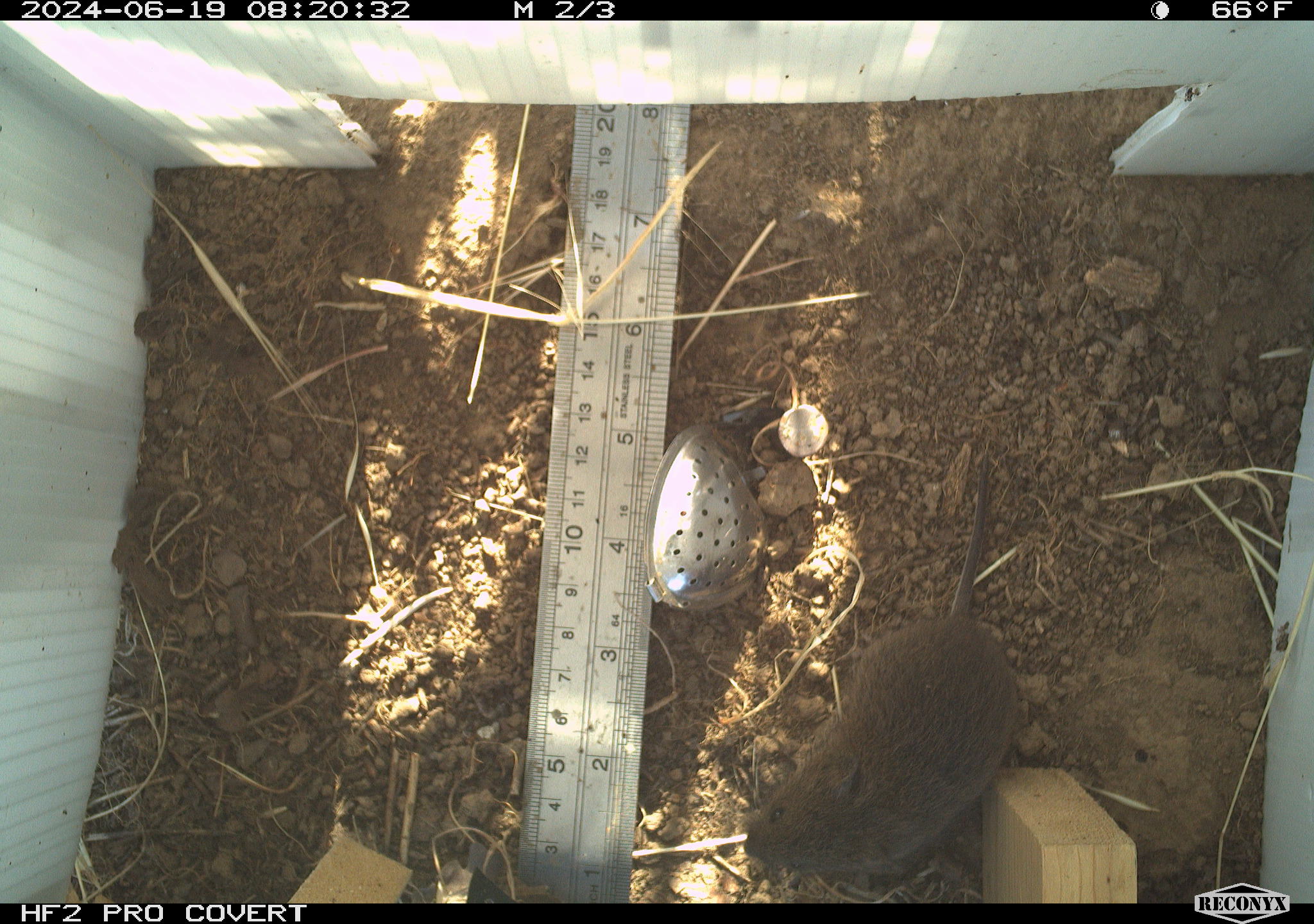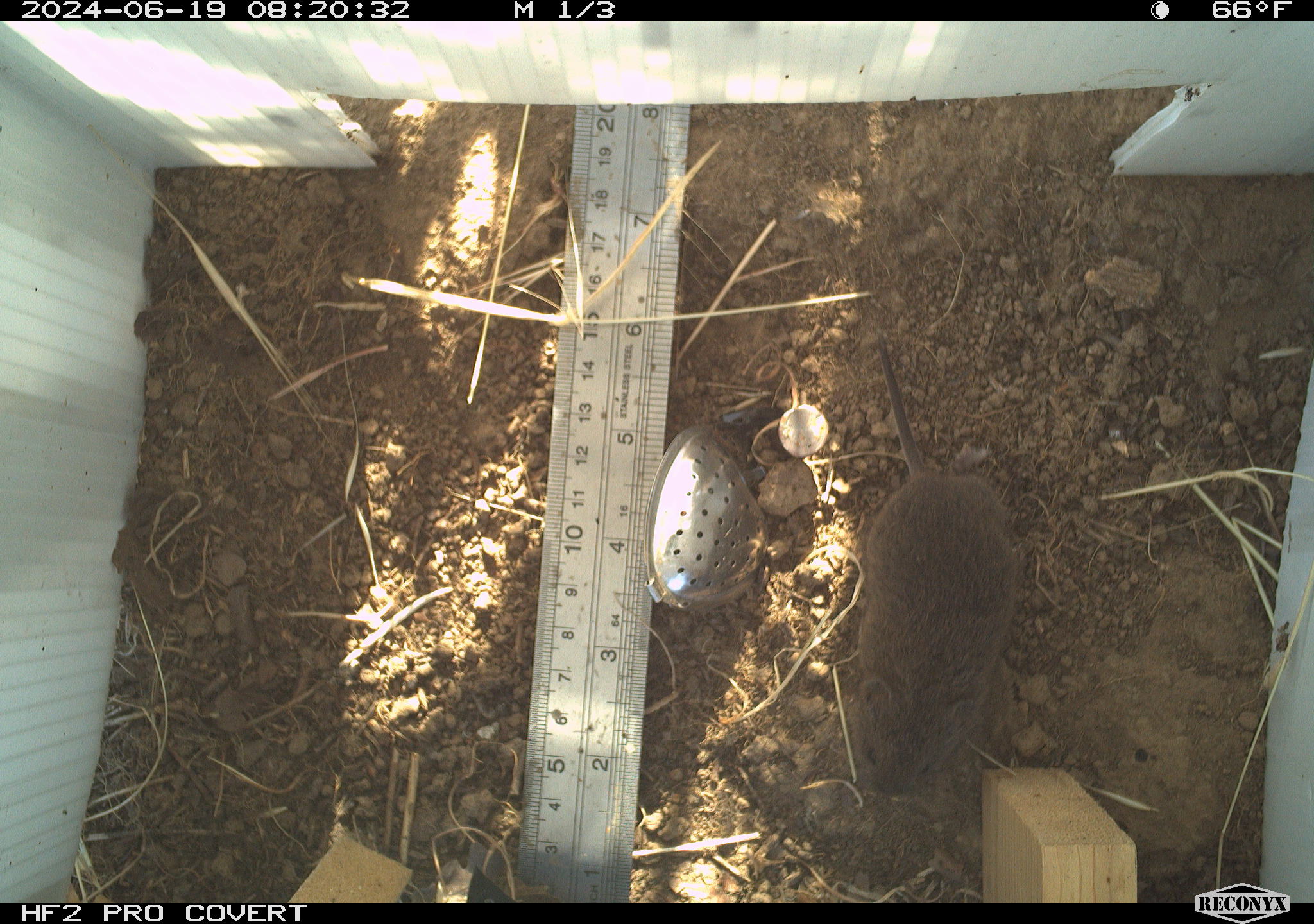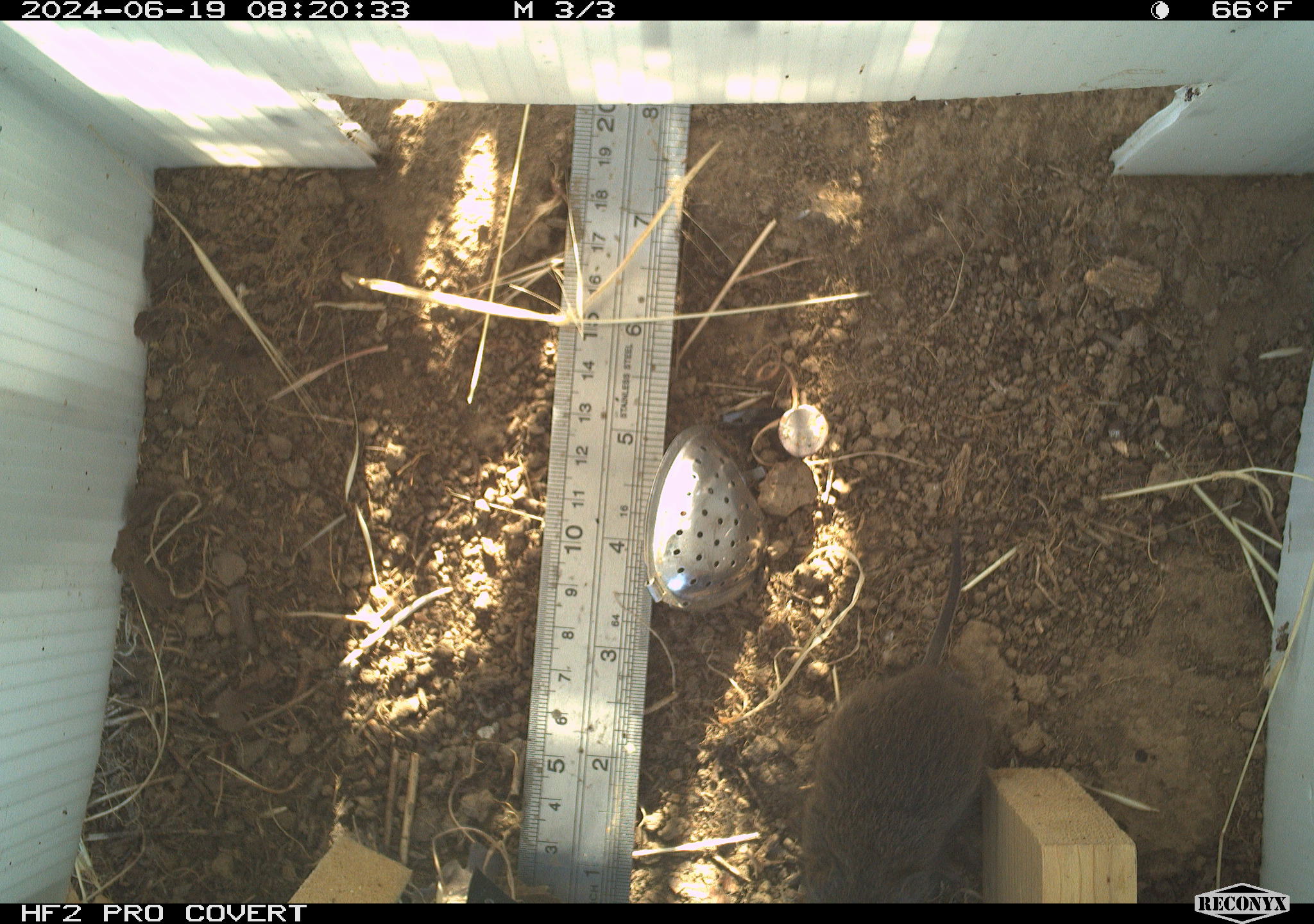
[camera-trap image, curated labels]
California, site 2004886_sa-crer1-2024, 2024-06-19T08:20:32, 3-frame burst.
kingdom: Animalia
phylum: Chordata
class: Mammalia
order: Rodentia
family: Cricetidae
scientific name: Arvicolinae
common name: voles, lemmings, and muskrats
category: arvicolinae subfamily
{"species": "arvicolinae subfamily (voles, lemmings, and muskrats) (Arvicolinae)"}